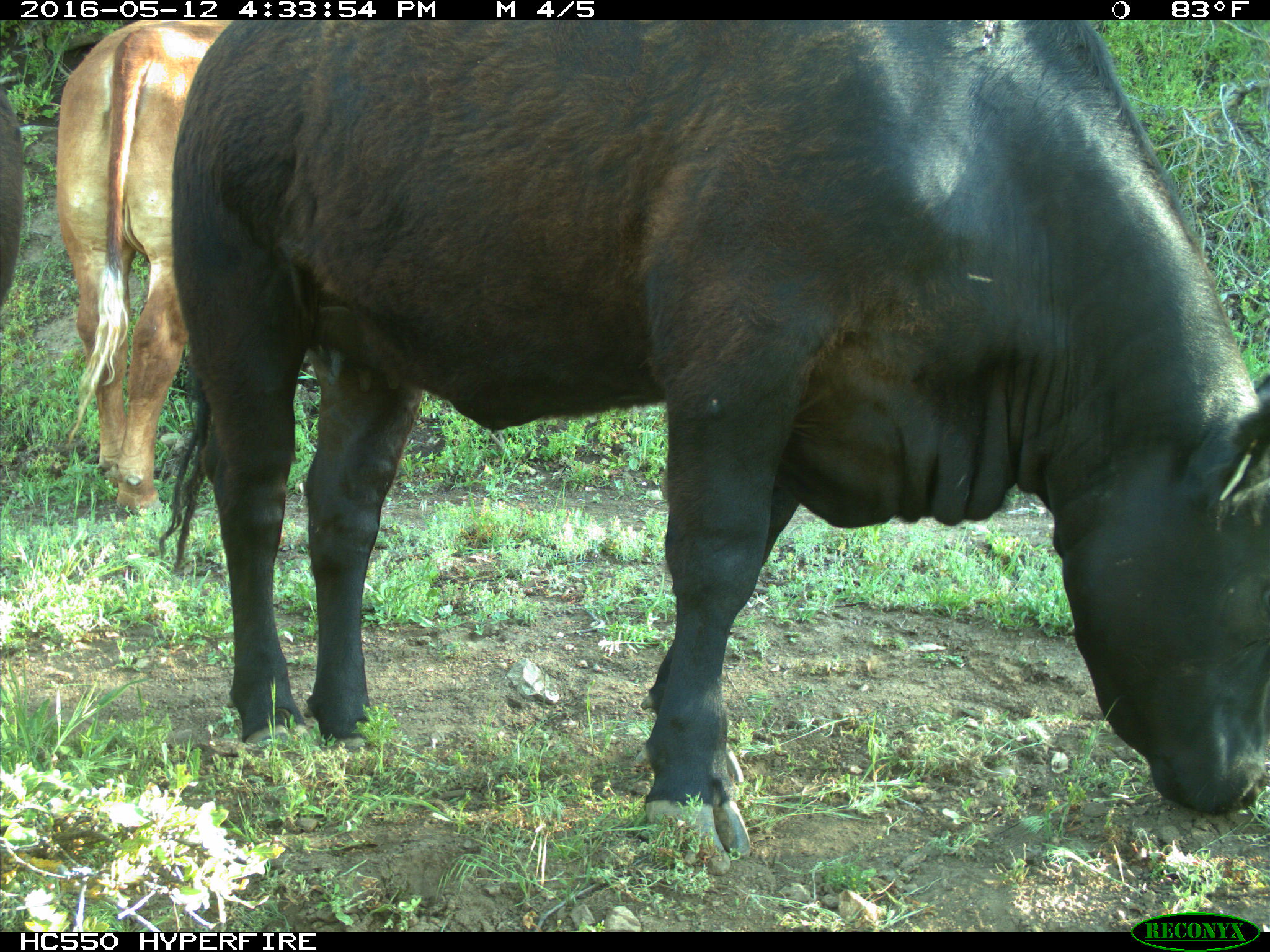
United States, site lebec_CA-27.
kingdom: Animalia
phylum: Chordata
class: Mammalia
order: Artiodactyla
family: Bovidae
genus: Bos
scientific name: Bos taurus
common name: domestic cow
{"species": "Bos taurus (domestic cow)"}